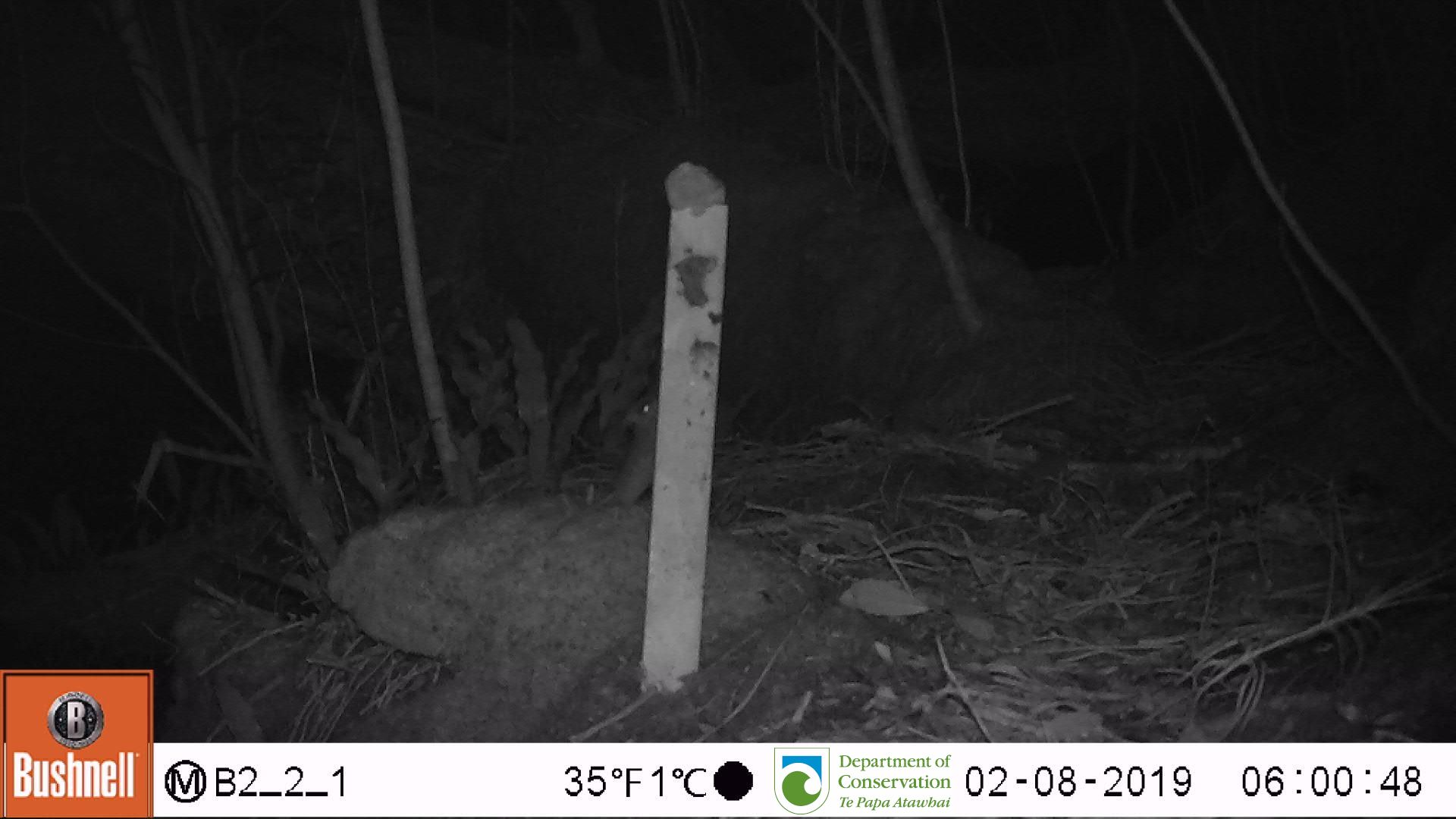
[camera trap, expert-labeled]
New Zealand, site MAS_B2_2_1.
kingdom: Animalia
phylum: Chordata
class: Mammalia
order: Rodentia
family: Muridae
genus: Mus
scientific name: Mus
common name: mouse